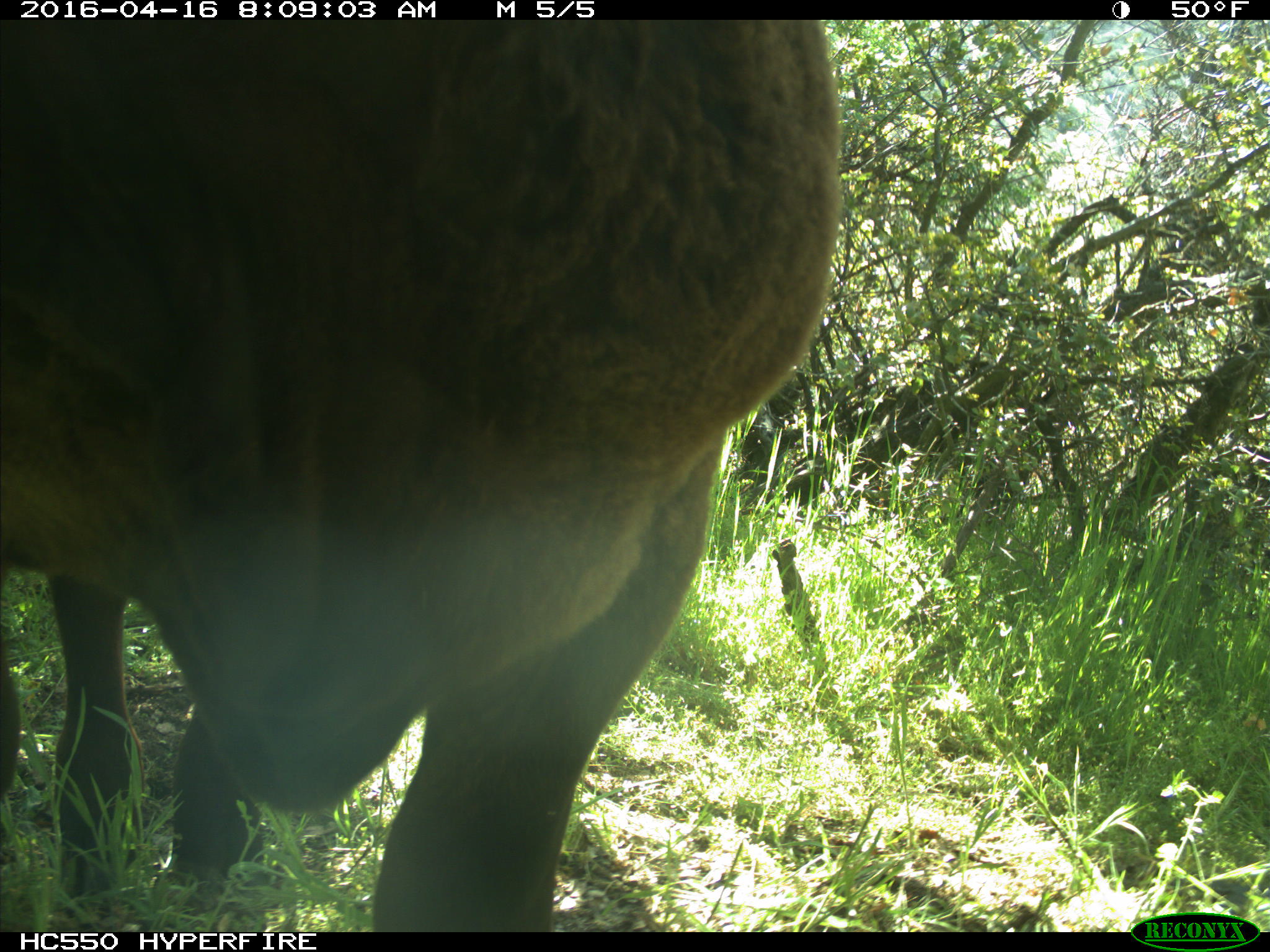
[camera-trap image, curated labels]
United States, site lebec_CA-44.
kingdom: Animalia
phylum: Chordata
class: Mammalia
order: Artiodactyla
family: Bovidae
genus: Bos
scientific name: Bos taurus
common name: domestic cow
Bos taurus (domestic cow).